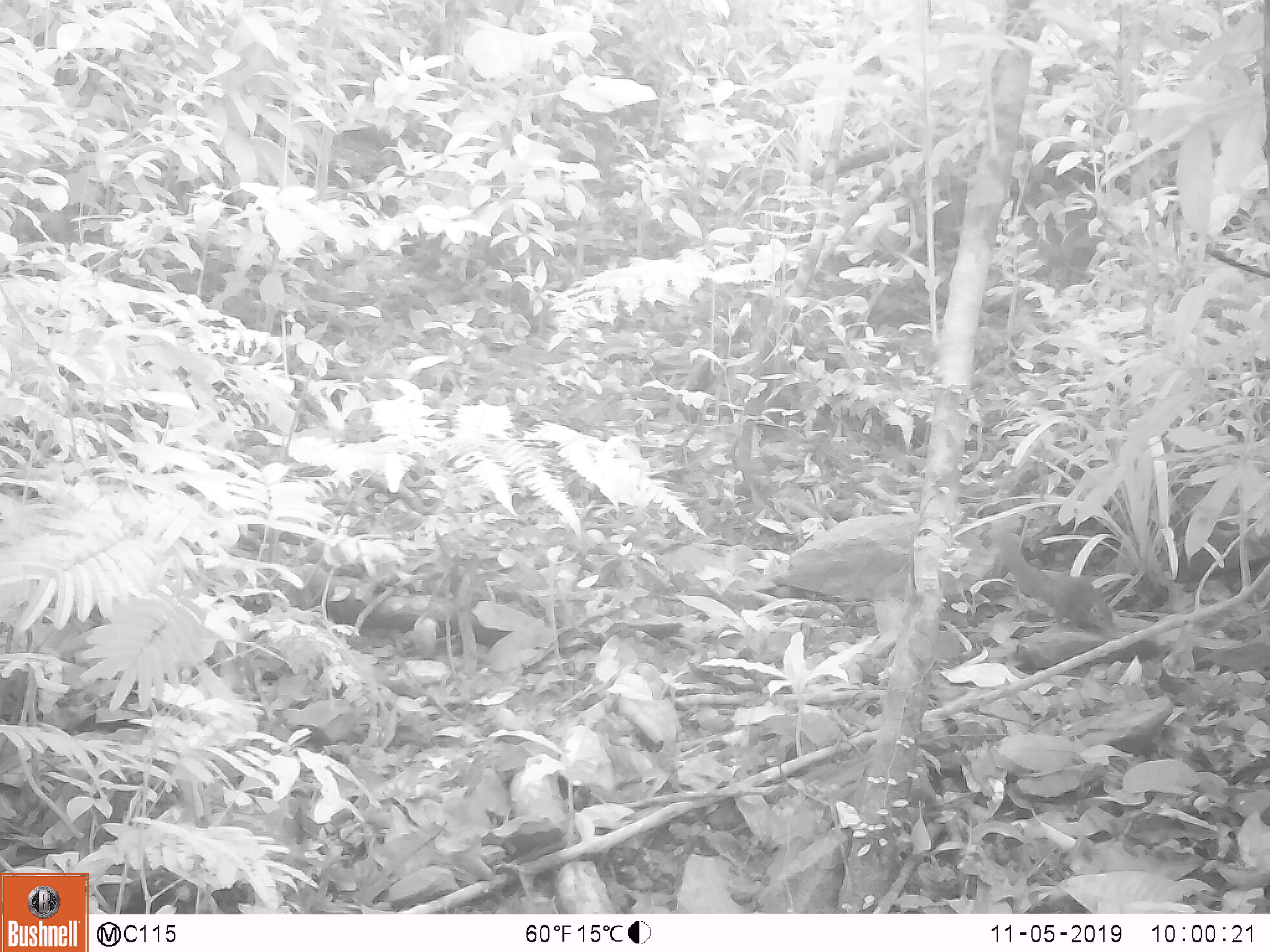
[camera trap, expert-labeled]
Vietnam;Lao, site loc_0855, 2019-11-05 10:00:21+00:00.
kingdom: Animalia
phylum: Chordata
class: Mammalia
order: Scandentia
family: Tupaiidae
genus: Tupaia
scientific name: Tupaia belangeri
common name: northern treeshrew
Northern treeshrew (Tupaia belangeri). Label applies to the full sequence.